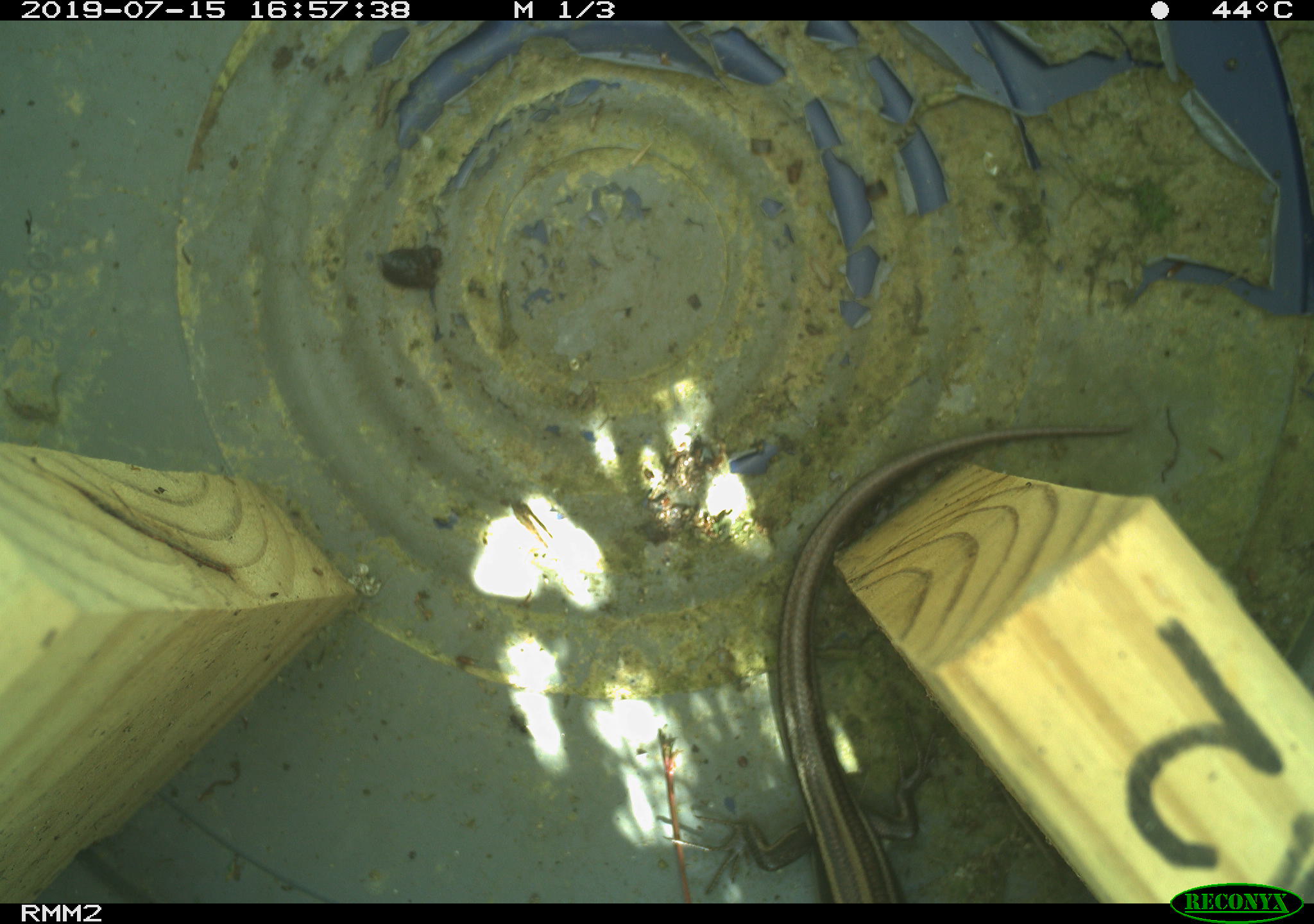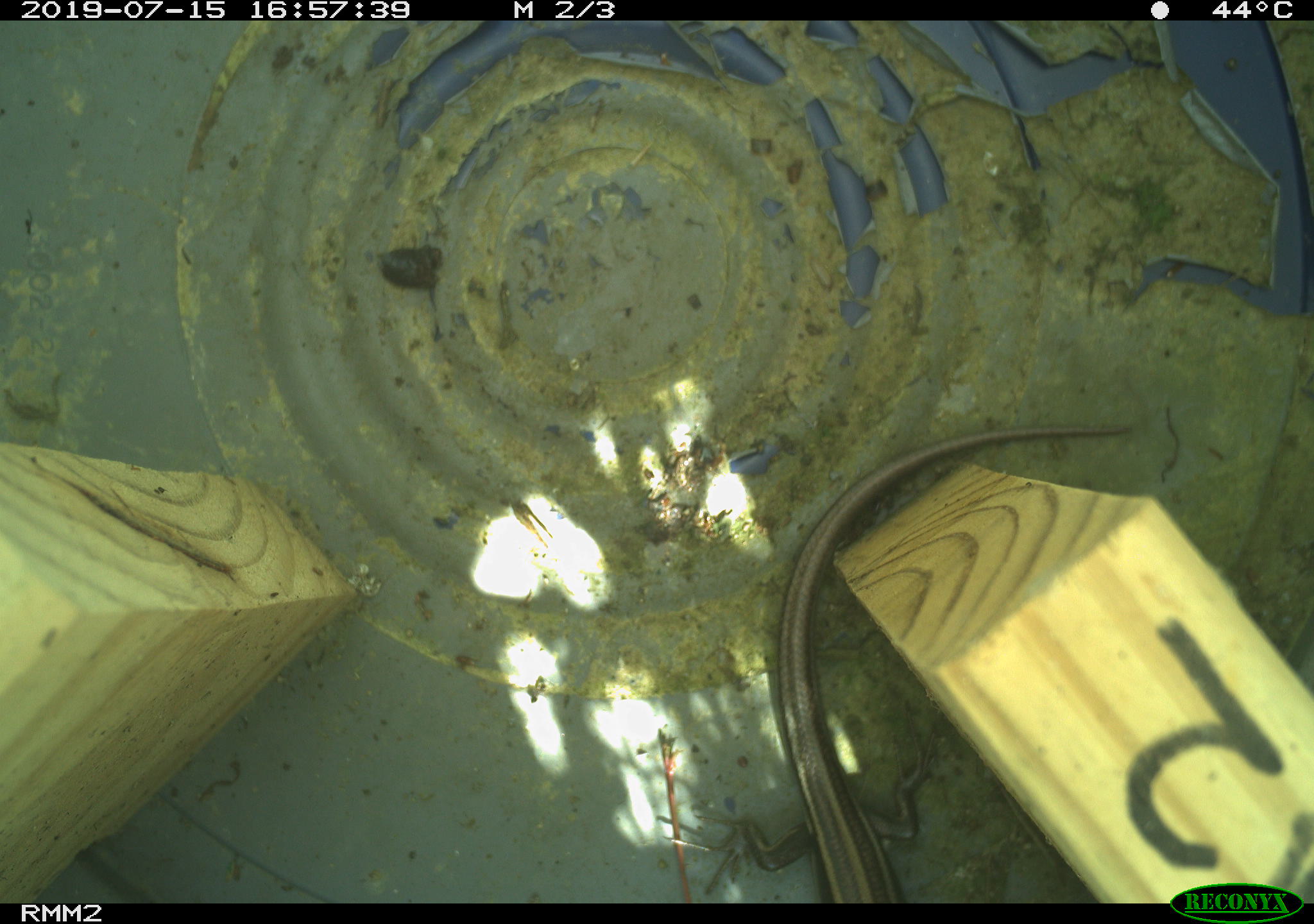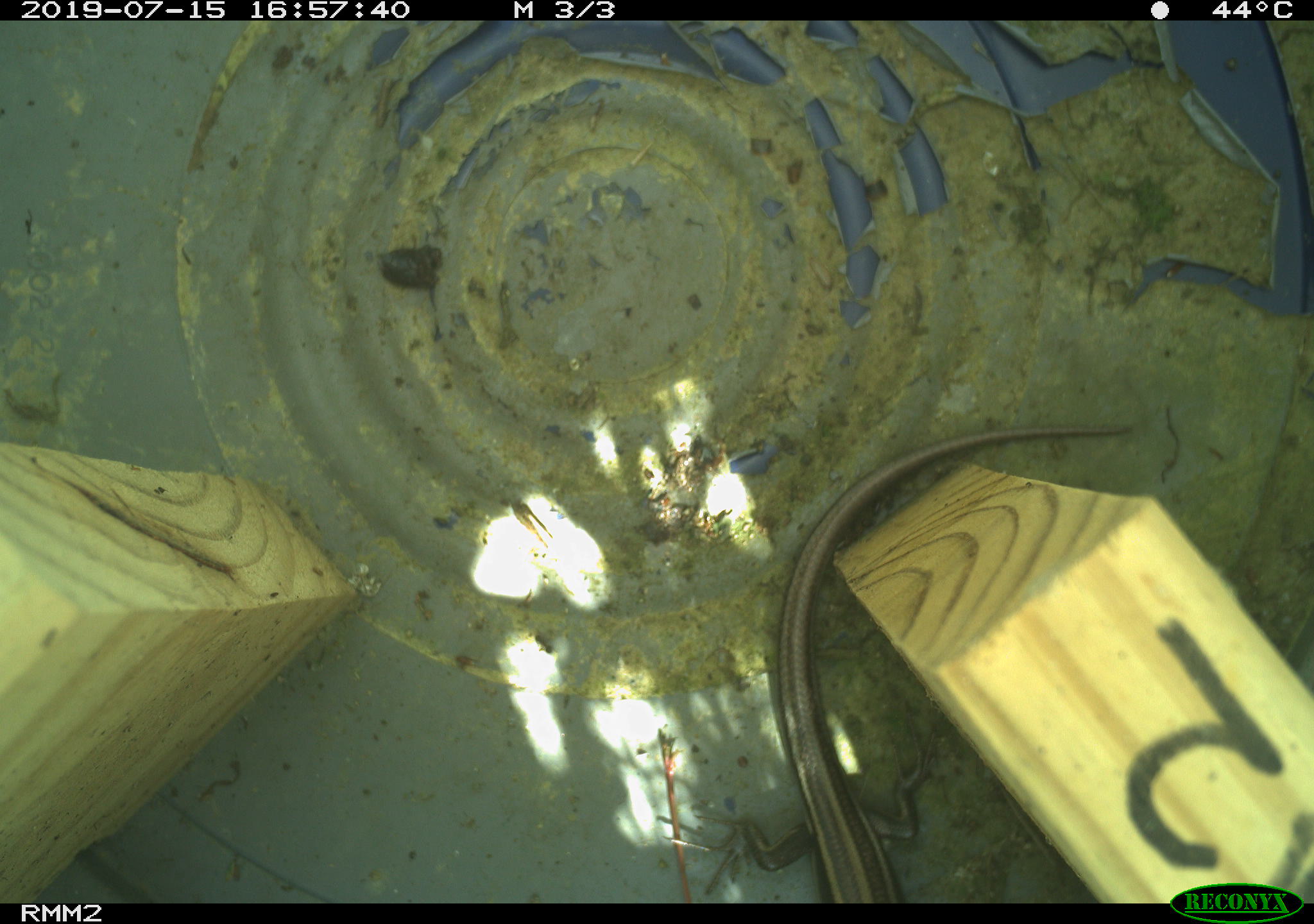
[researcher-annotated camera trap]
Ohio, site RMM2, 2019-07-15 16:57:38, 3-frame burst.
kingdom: Animalia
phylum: Chordata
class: Reptilia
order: Squamata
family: Scincidae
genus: Plestiodon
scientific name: Plestiodon fasciatus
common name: common five-lined skink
Common five-lined skink (Plestiodon fasciatus).